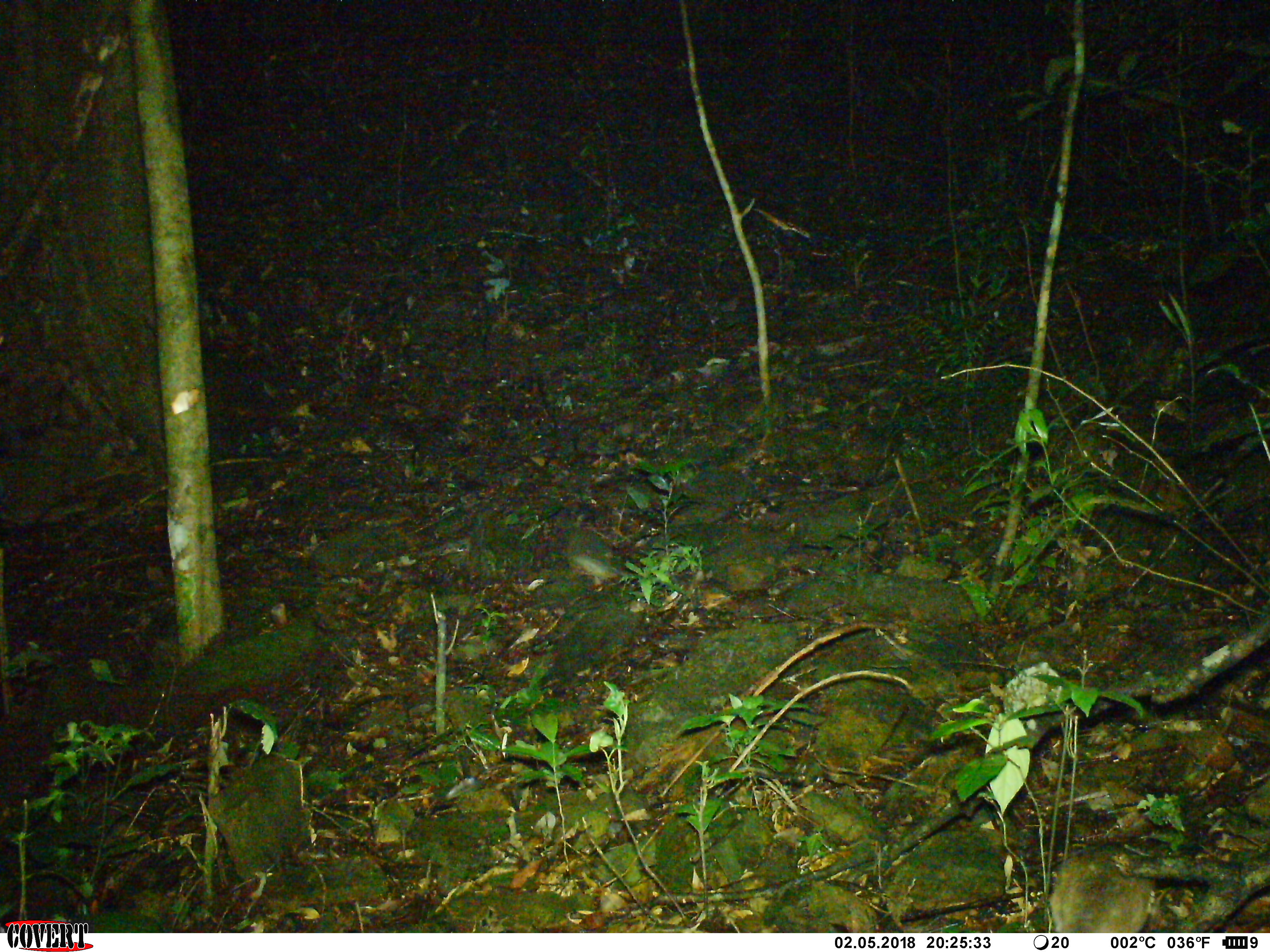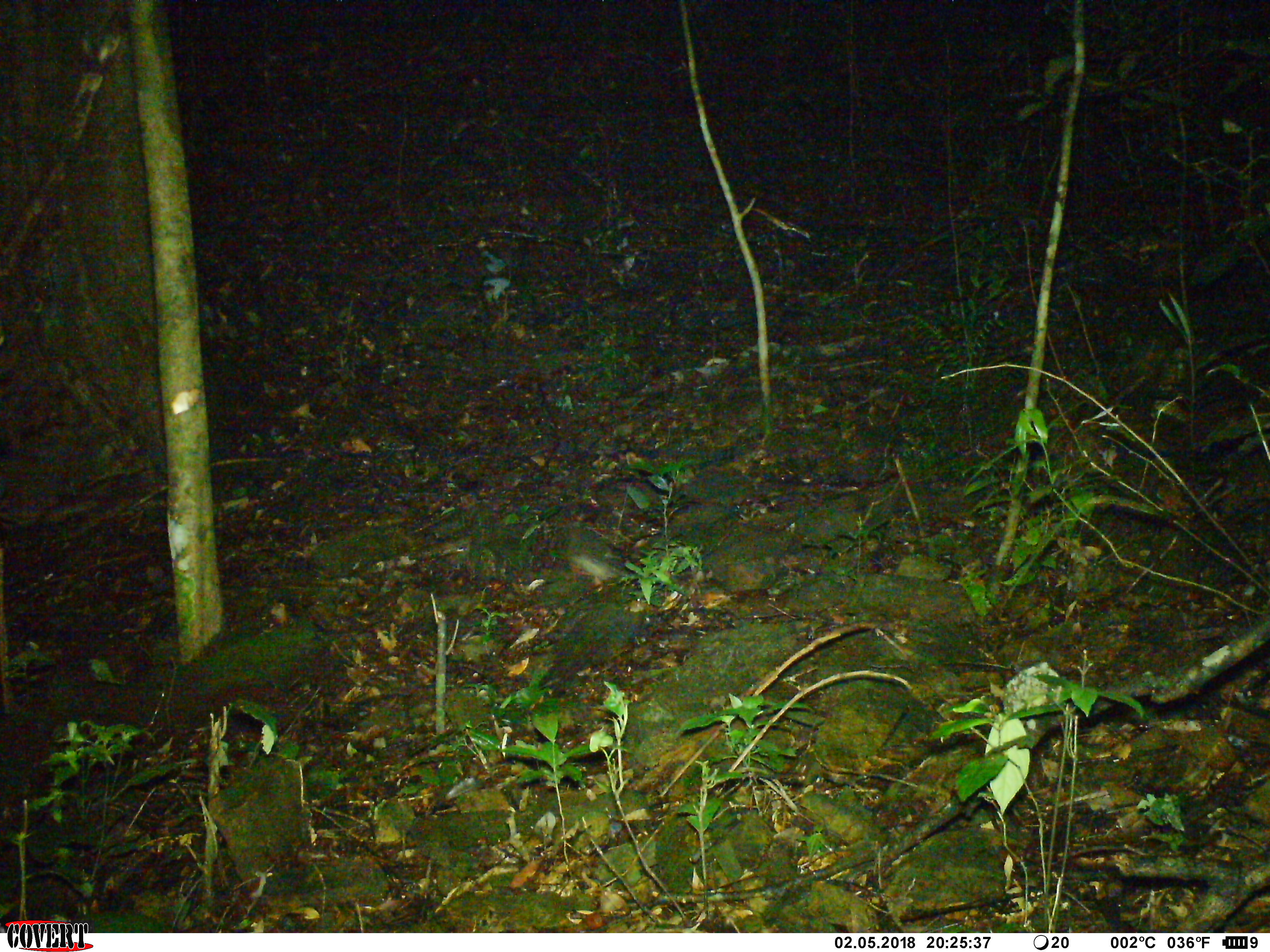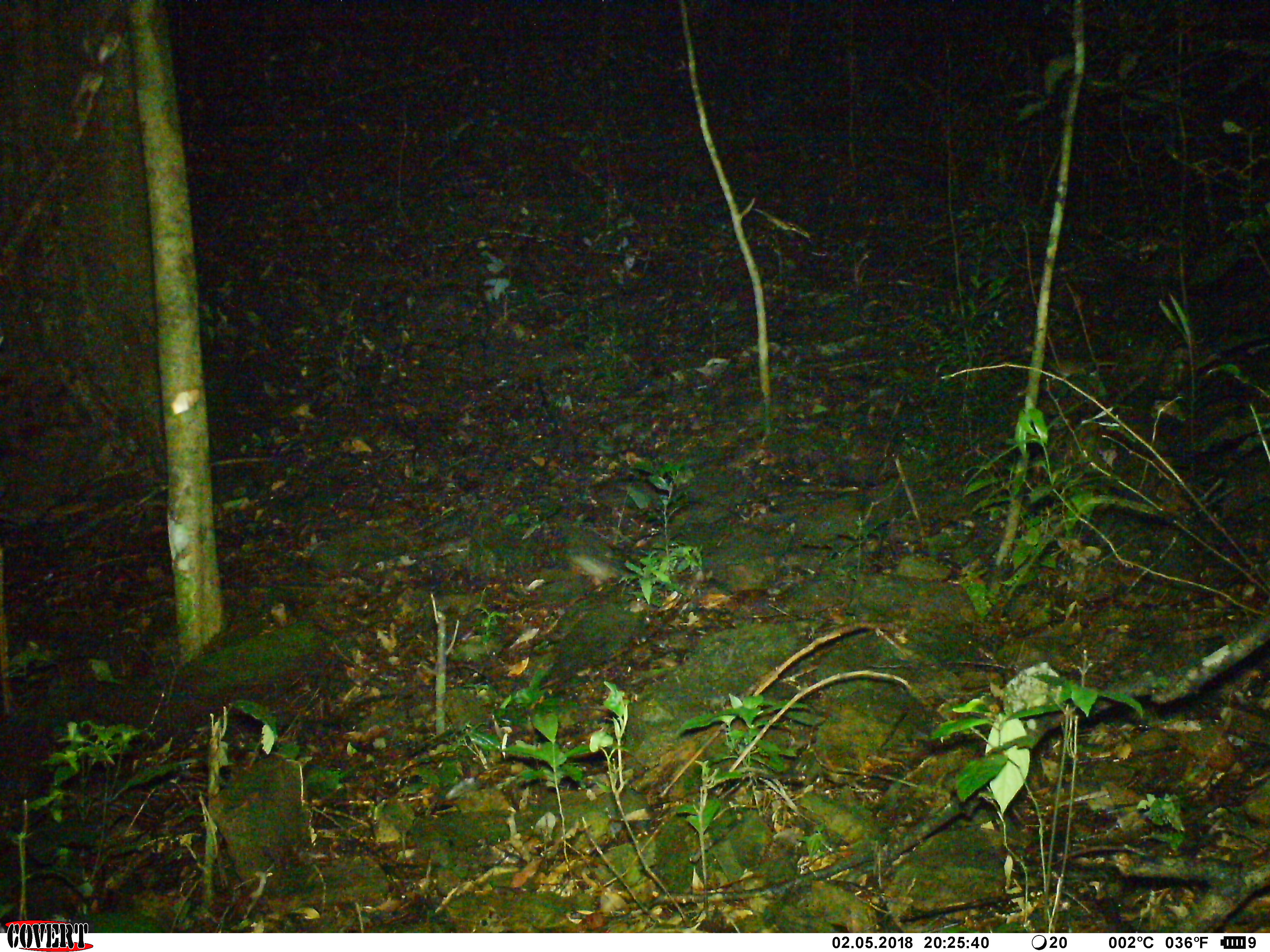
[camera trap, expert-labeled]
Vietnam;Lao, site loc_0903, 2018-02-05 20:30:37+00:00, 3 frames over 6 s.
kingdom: Animalia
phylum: Chordata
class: Mammalia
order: Rodentia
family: Muridae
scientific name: Muridae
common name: old-world mice and rats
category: unidentified murid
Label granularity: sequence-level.